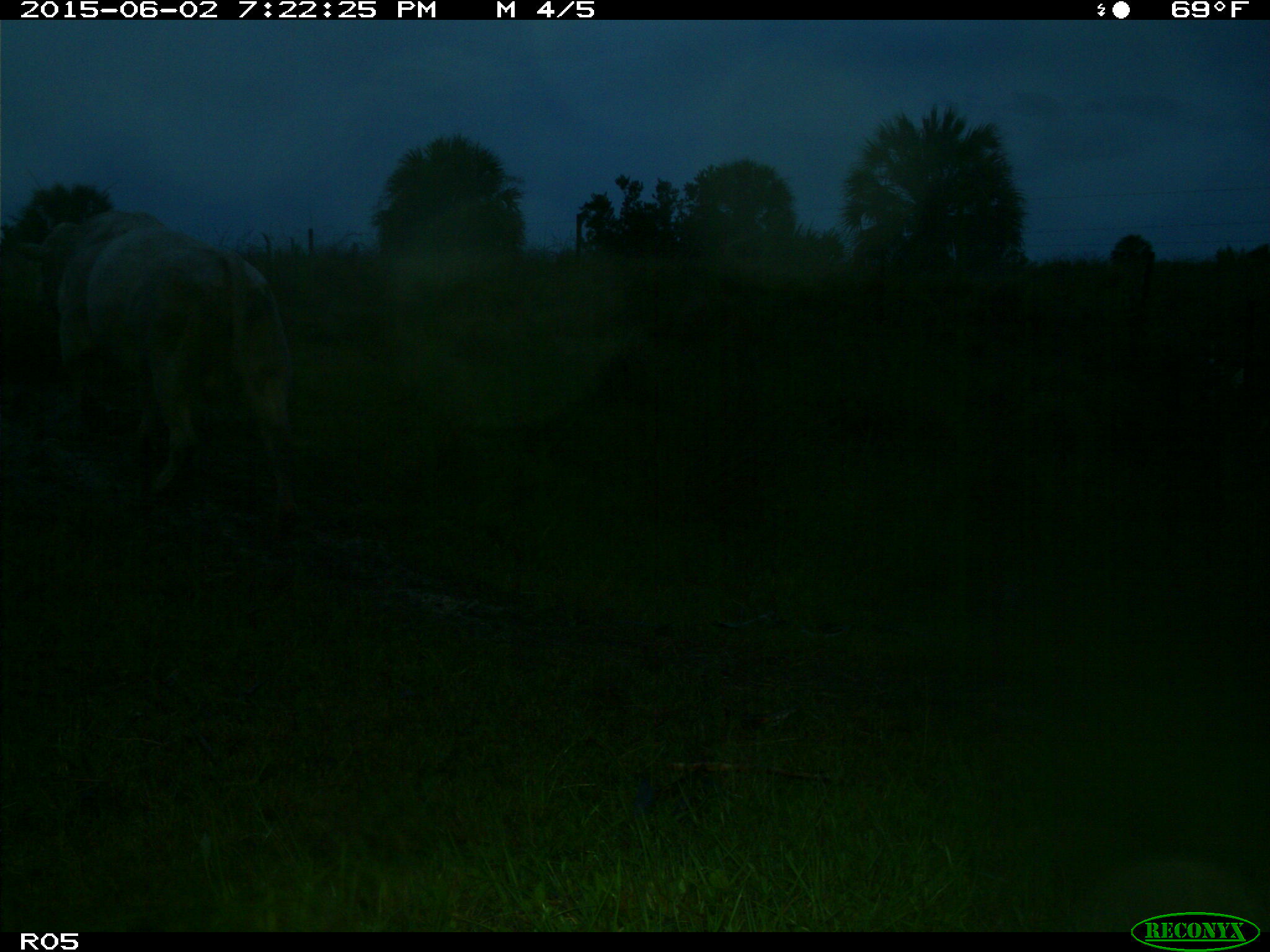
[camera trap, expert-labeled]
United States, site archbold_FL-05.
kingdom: Animalia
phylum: Chordata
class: Mammalia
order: Artiodactyla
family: Bovidae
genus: Bos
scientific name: Bos taurus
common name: domestic cow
Bos taurus (domestic cow).